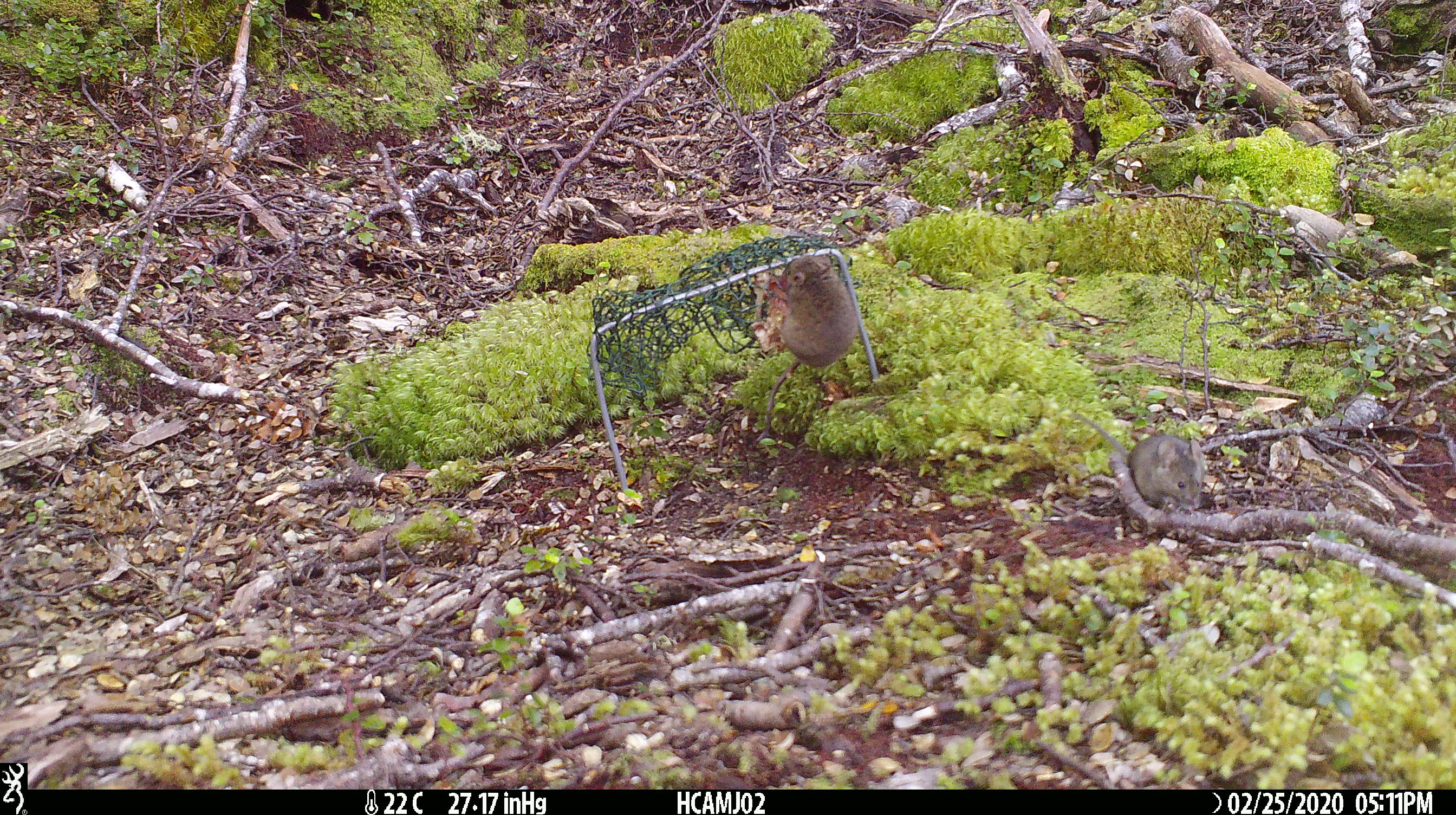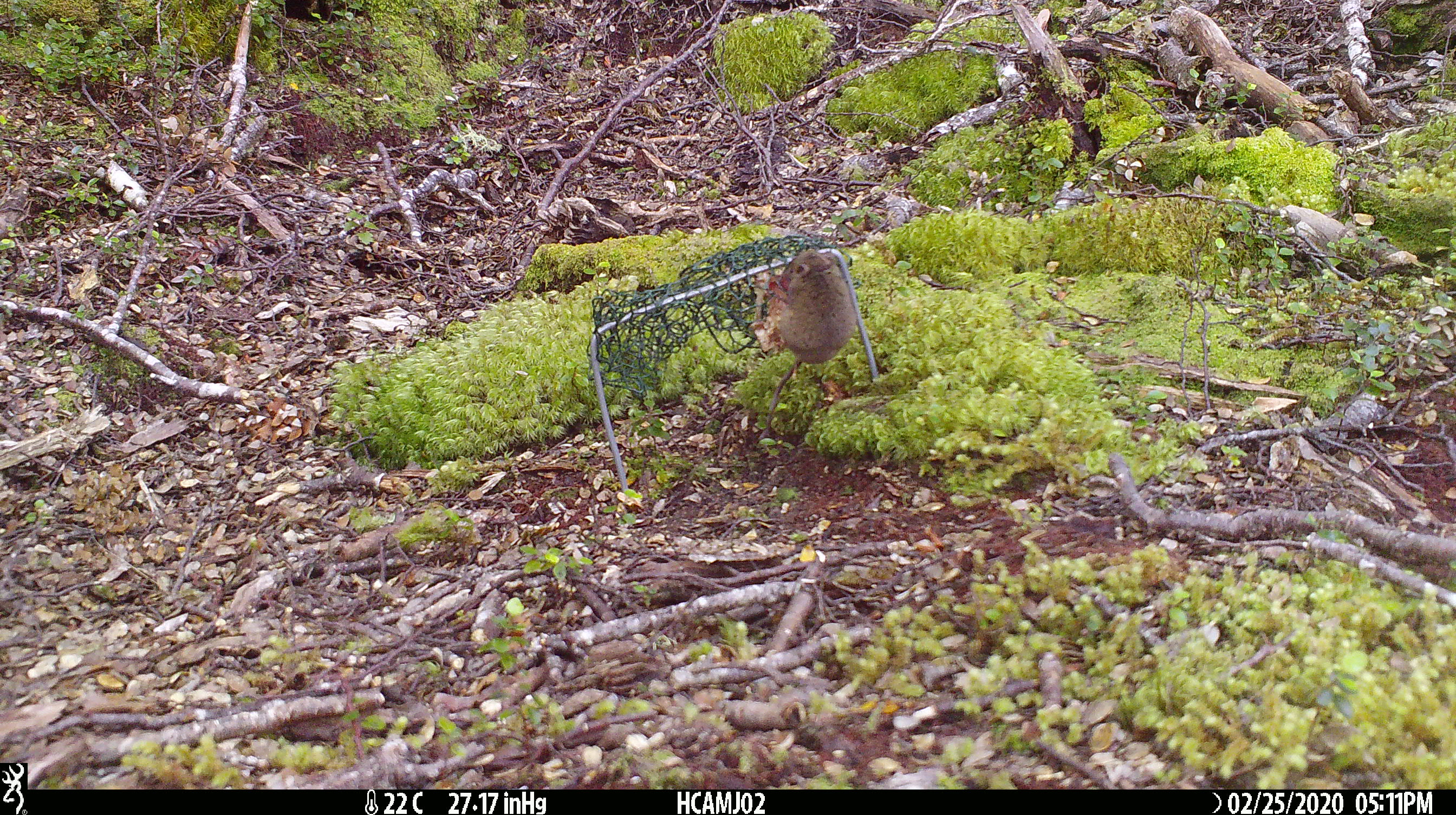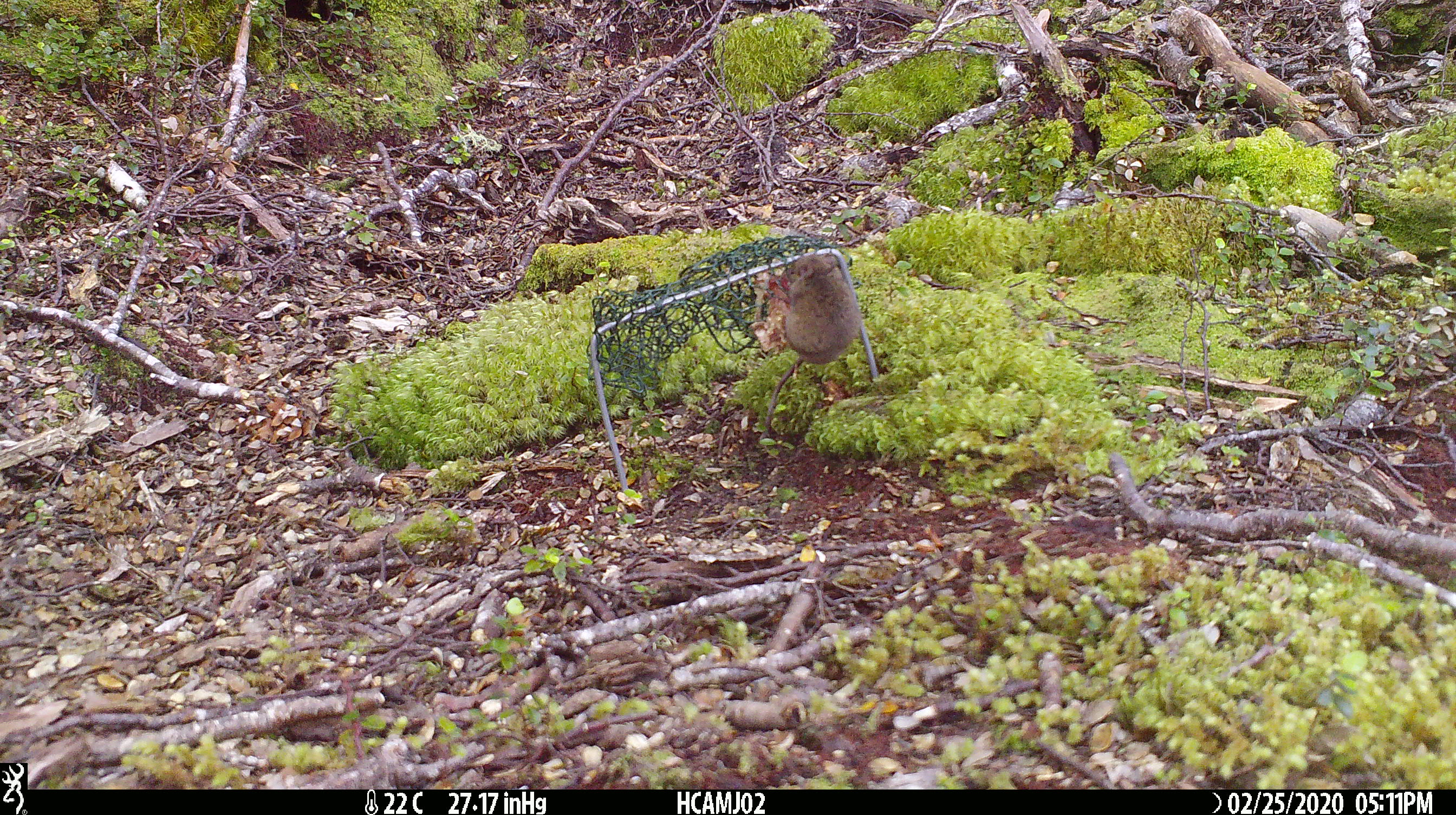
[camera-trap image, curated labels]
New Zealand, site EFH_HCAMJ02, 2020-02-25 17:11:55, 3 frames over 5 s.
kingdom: Animalia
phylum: Chordata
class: Mammalia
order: Rodentia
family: Muridae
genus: Mus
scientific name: Mus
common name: mouse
Mouse (Mus).